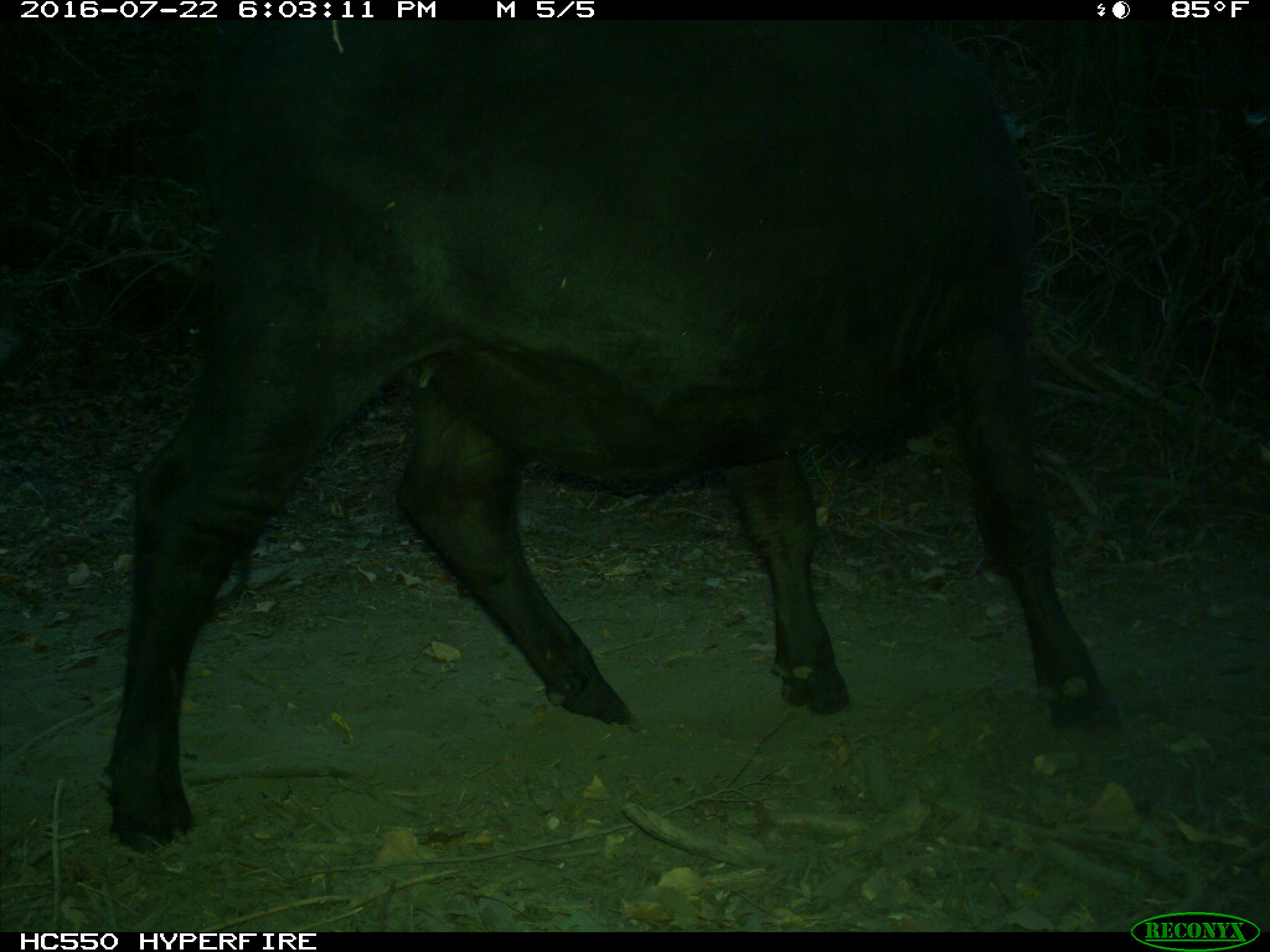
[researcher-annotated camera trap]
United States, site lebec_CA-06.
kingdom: Animalia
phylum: Chordata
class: Mammalia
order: Artiodactyla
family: Bovidae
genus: Bos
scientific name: Bos taurus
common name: domestic cow